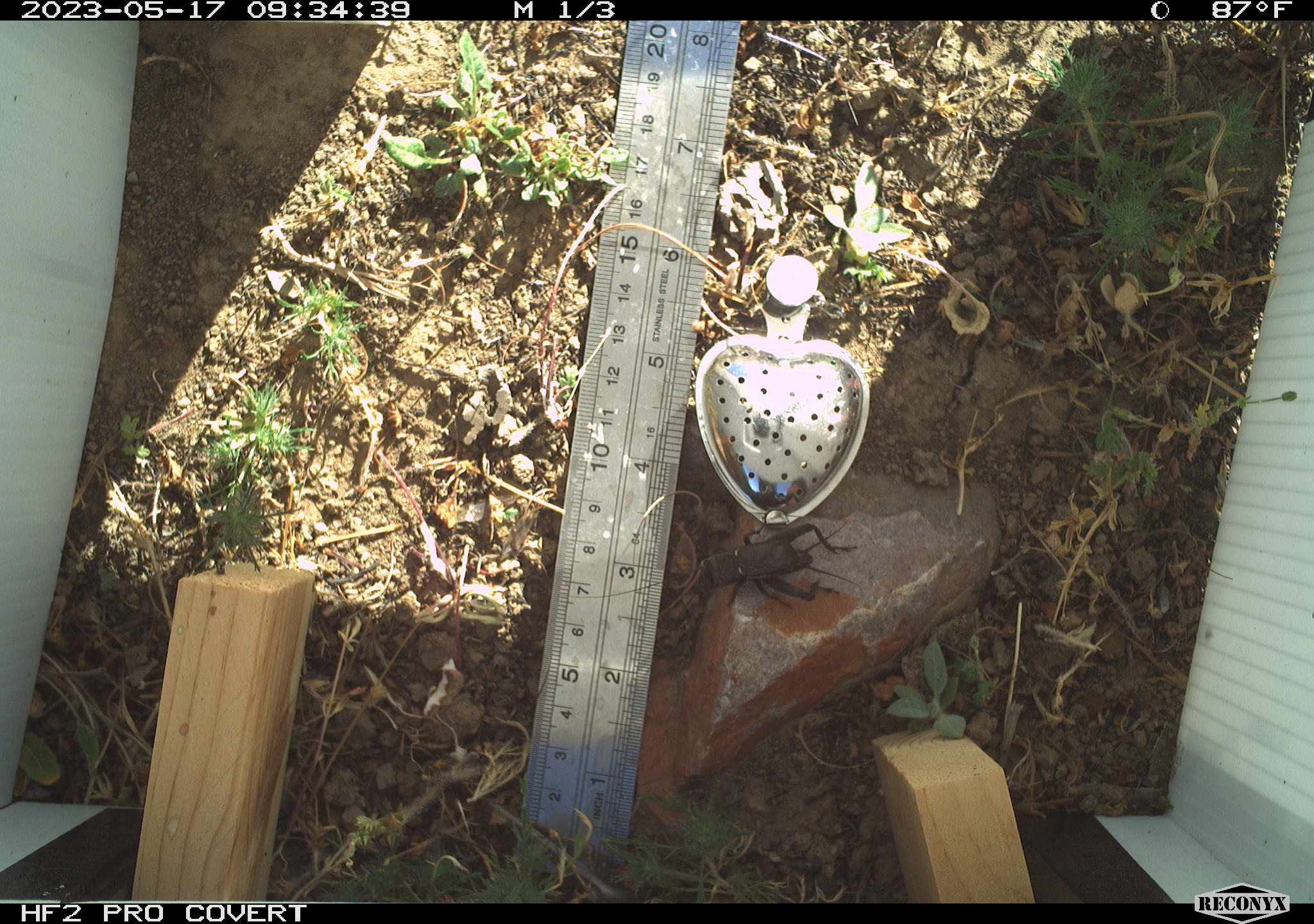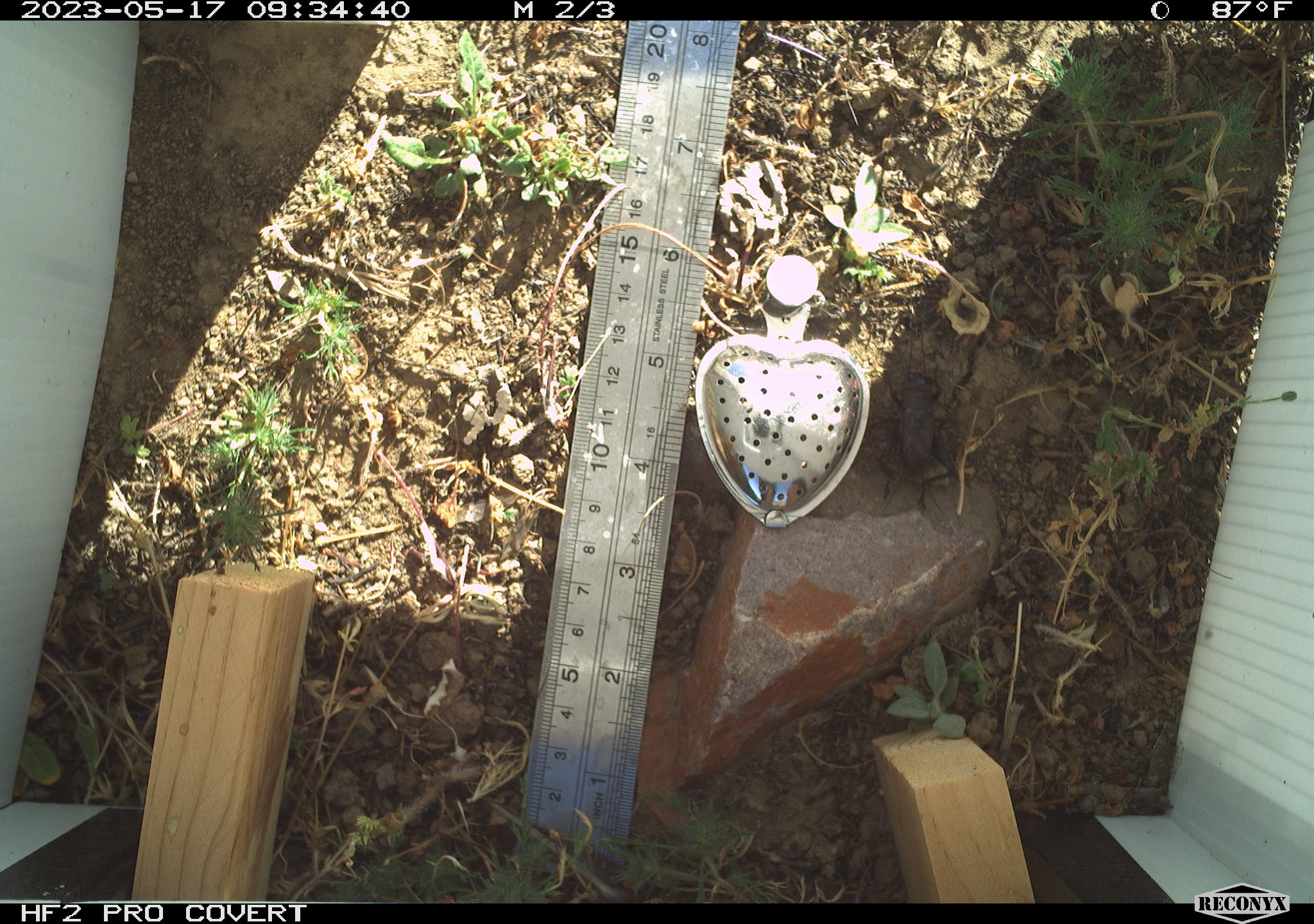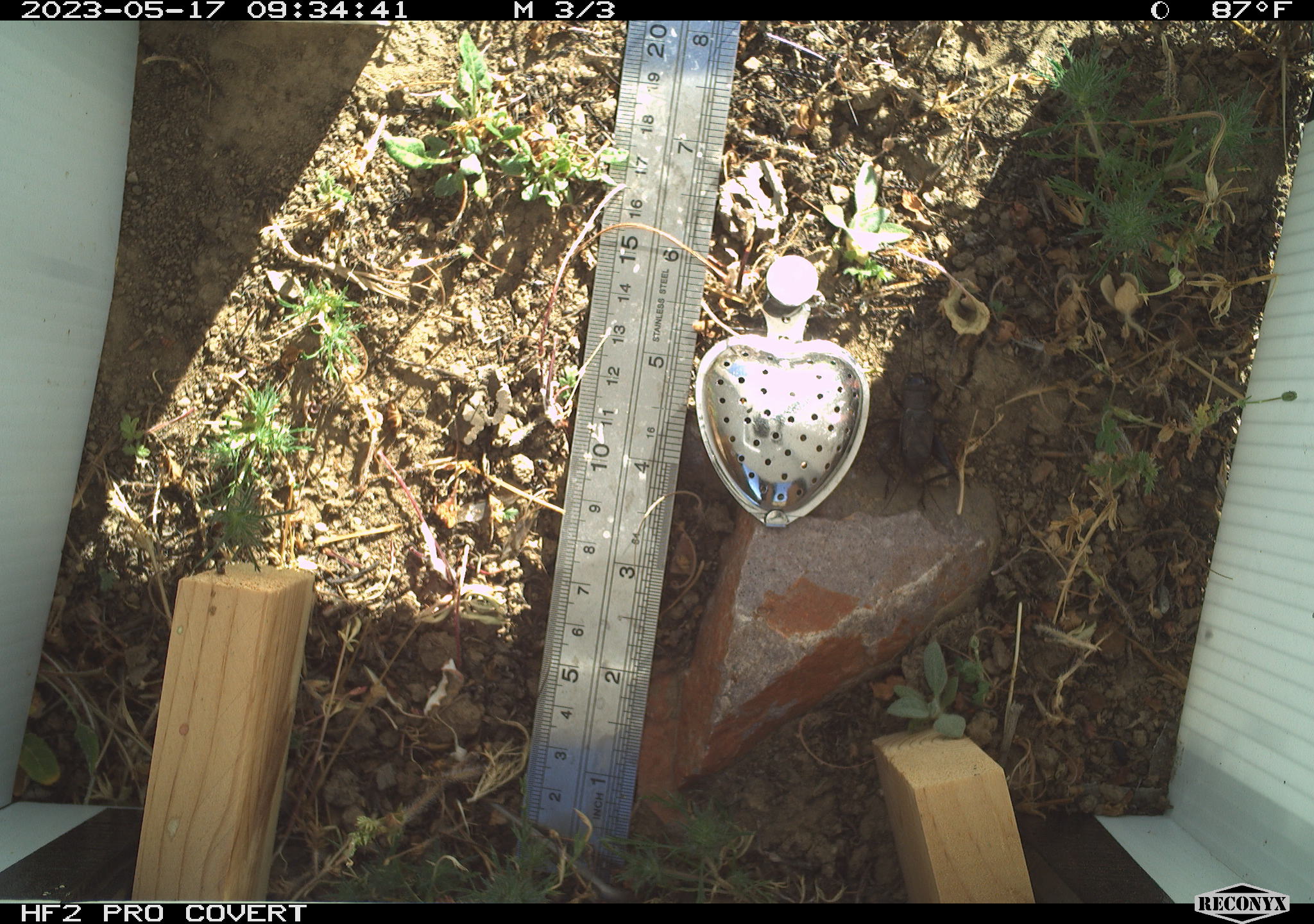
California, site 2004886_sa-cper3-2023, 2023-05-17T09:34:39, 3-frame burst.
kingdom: Animalia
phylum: Arthropoda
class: Insecta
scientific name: Insecta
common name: insect